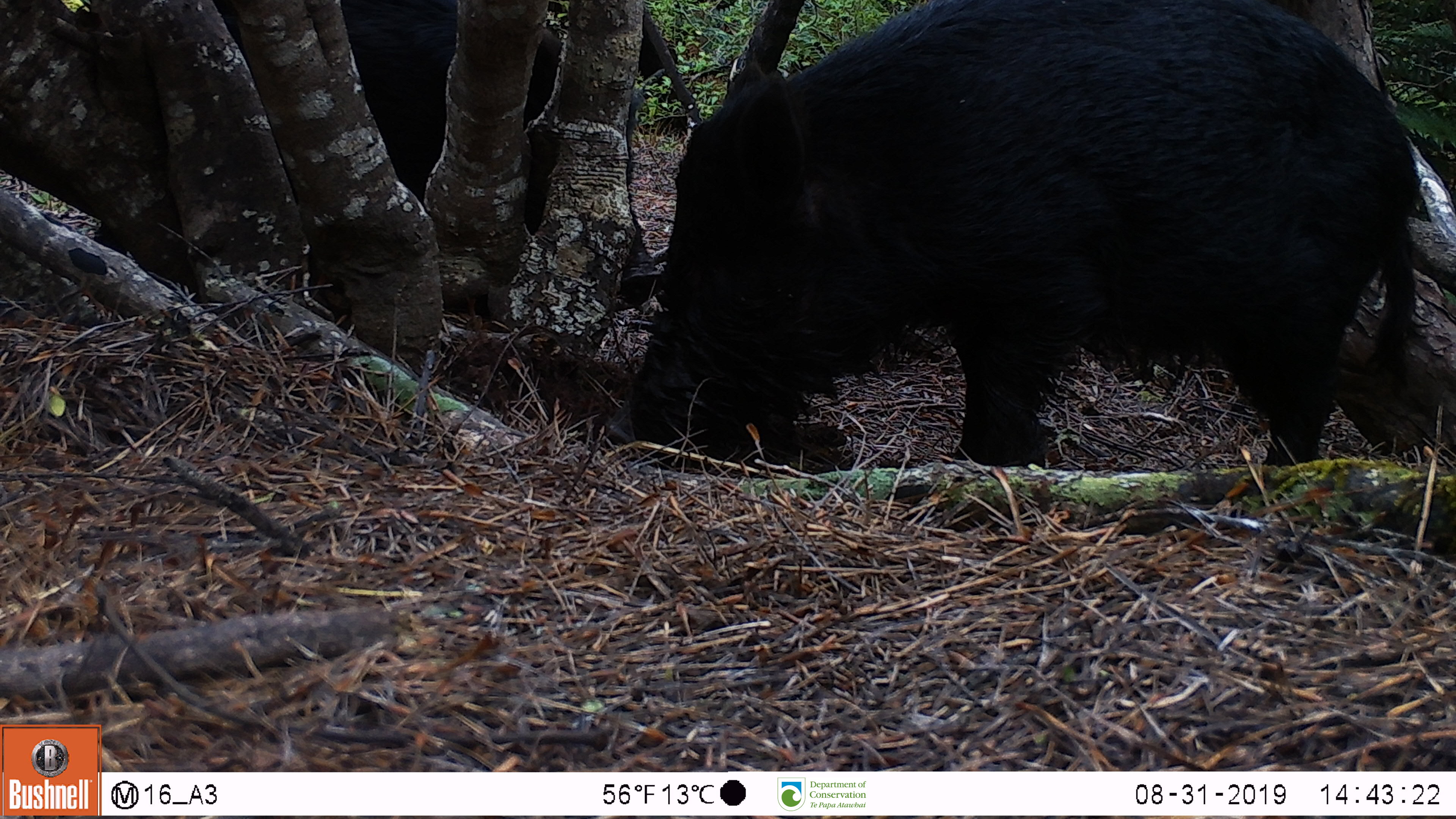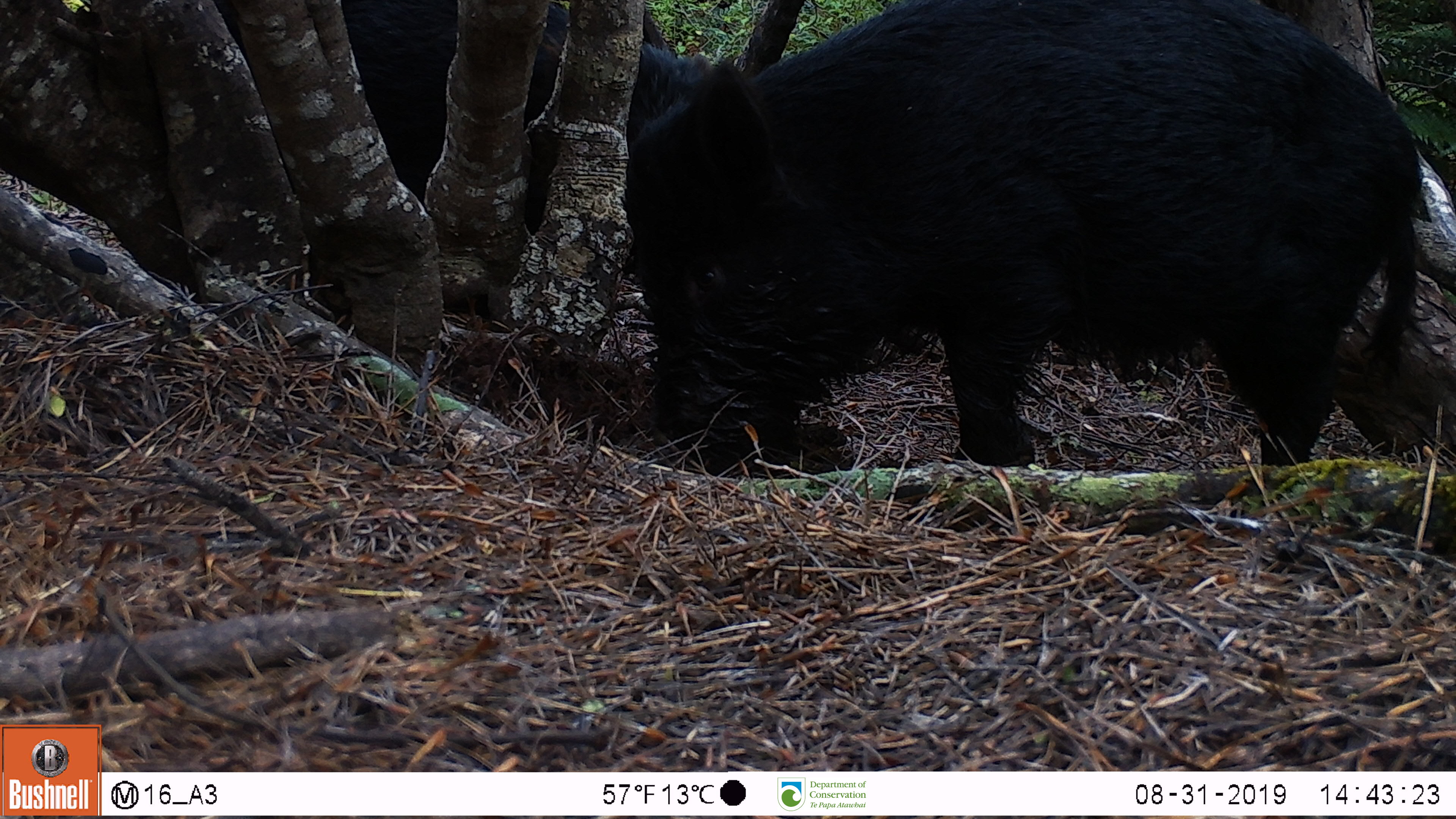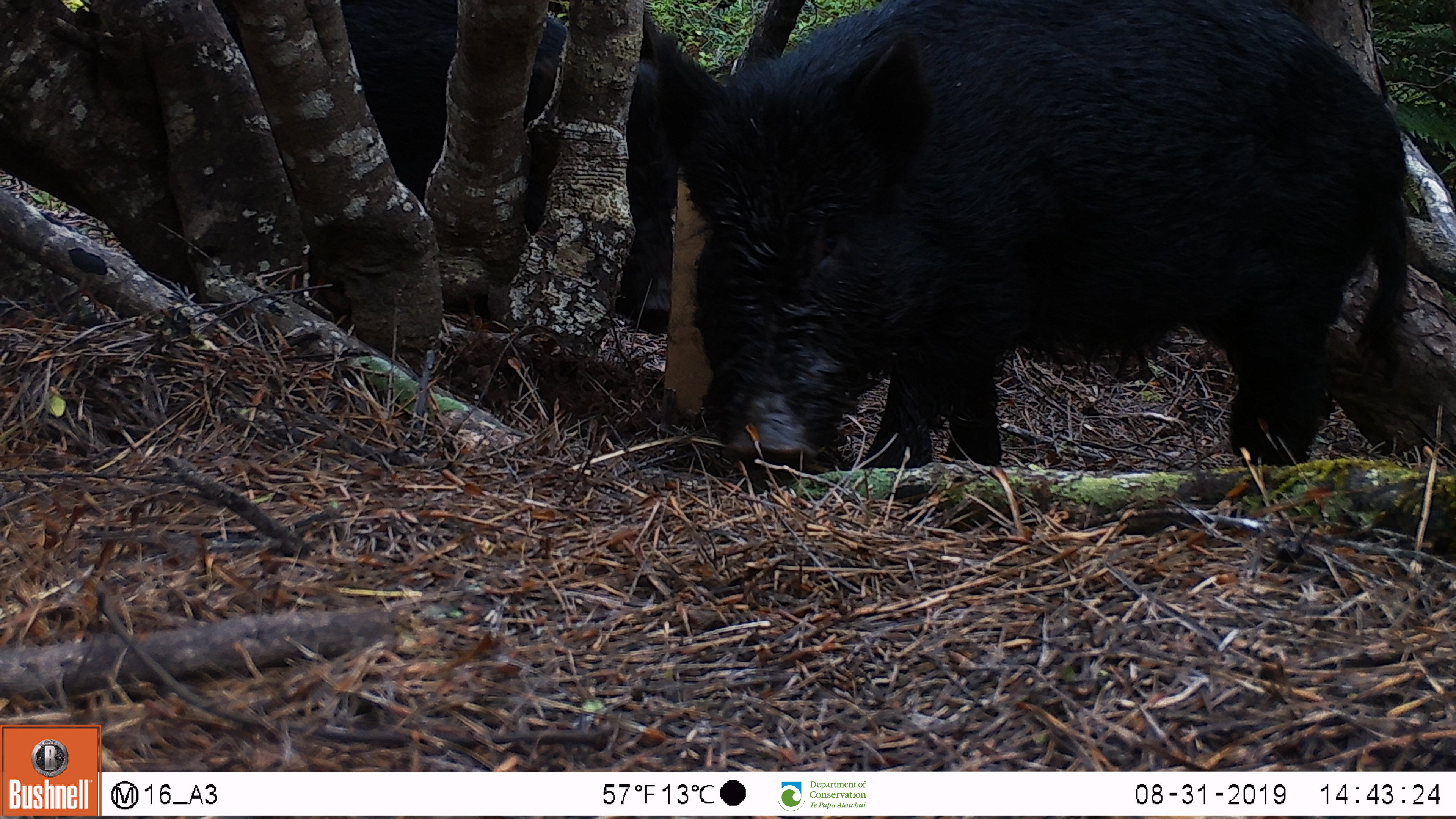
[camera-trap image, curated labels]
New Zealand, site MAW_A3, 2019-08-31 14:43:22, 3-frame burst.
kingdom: Animalia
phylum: Chordata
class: Mammalia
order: Artiodactyla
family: Suidae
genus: Sus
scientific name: Sus scrofa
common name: pig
Pig (Sus scrofa).